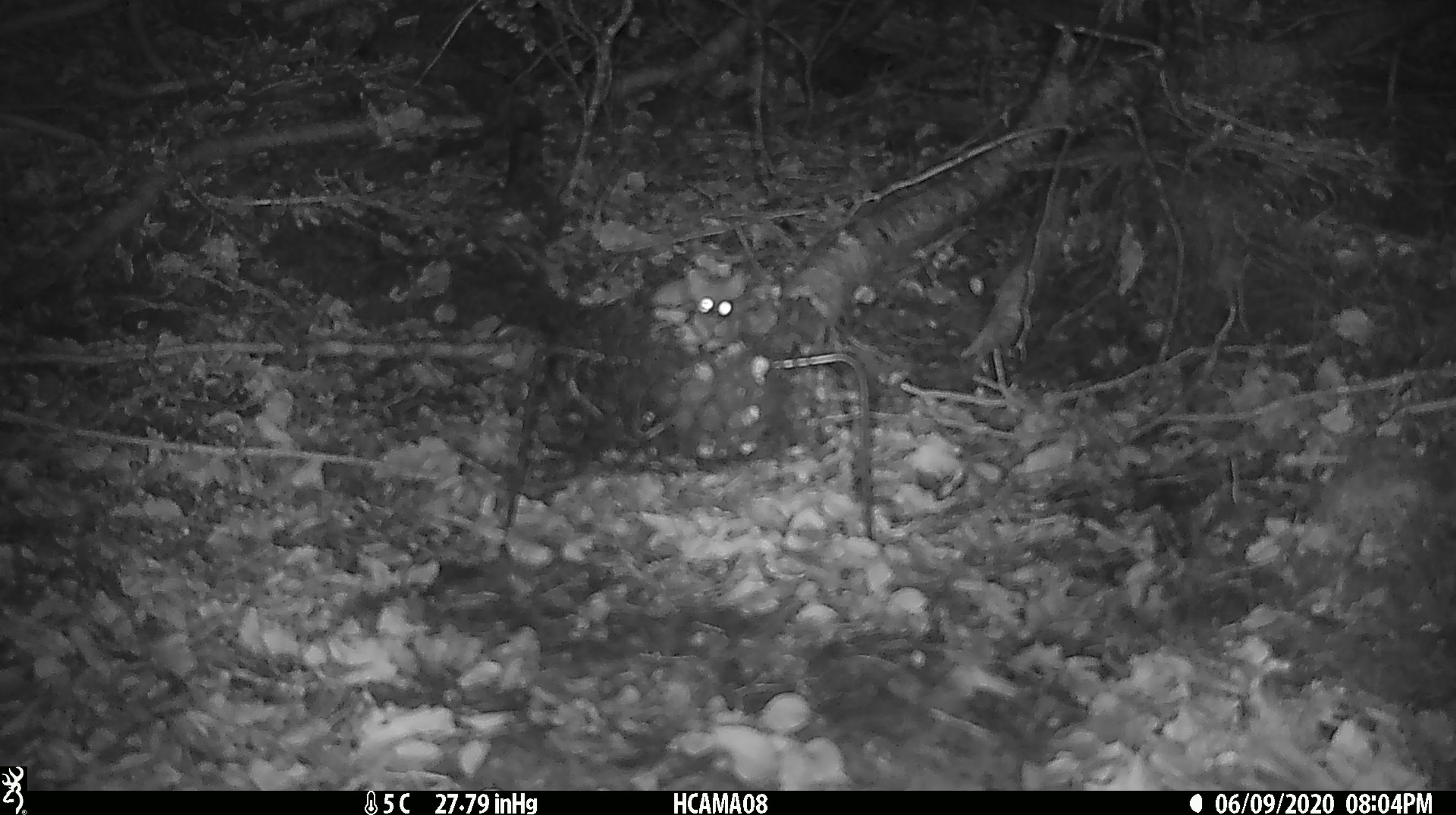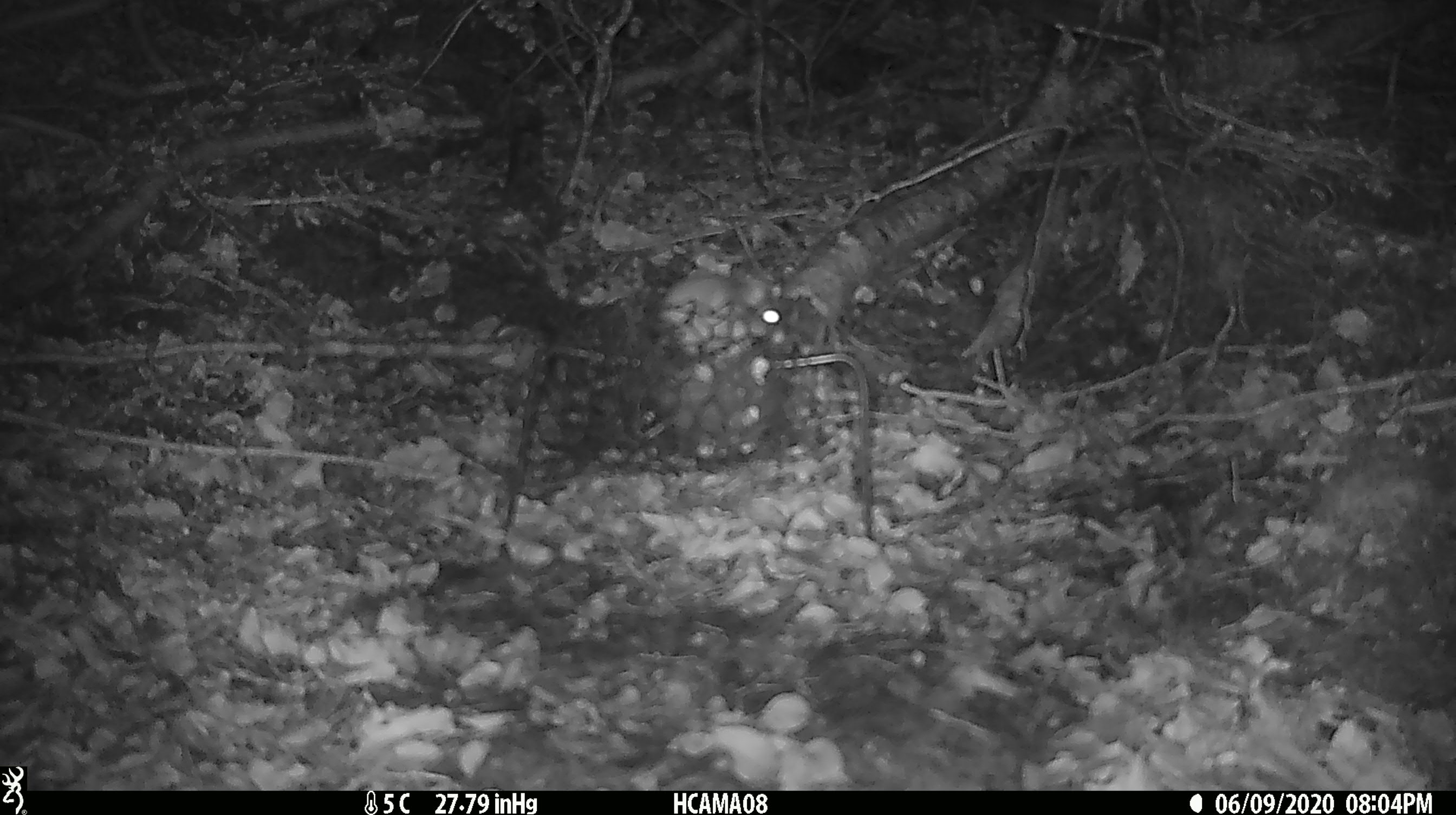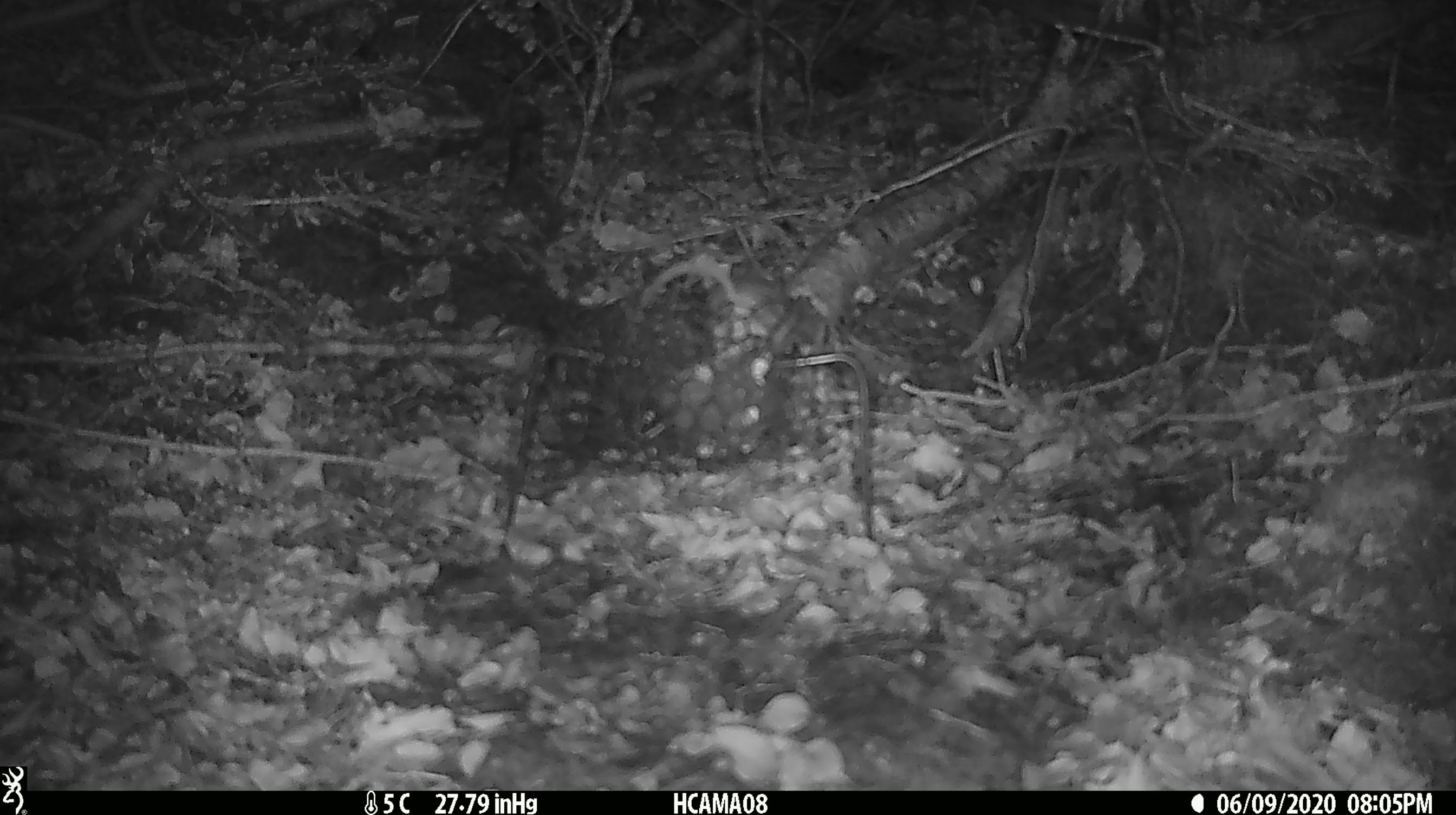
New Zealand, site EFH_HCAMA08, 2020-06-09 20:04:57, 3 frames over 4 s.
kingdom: Animalia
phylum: Chordata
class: Mammalia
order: Rodentia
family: Muridae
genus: Mus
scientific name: Mus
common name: mouse